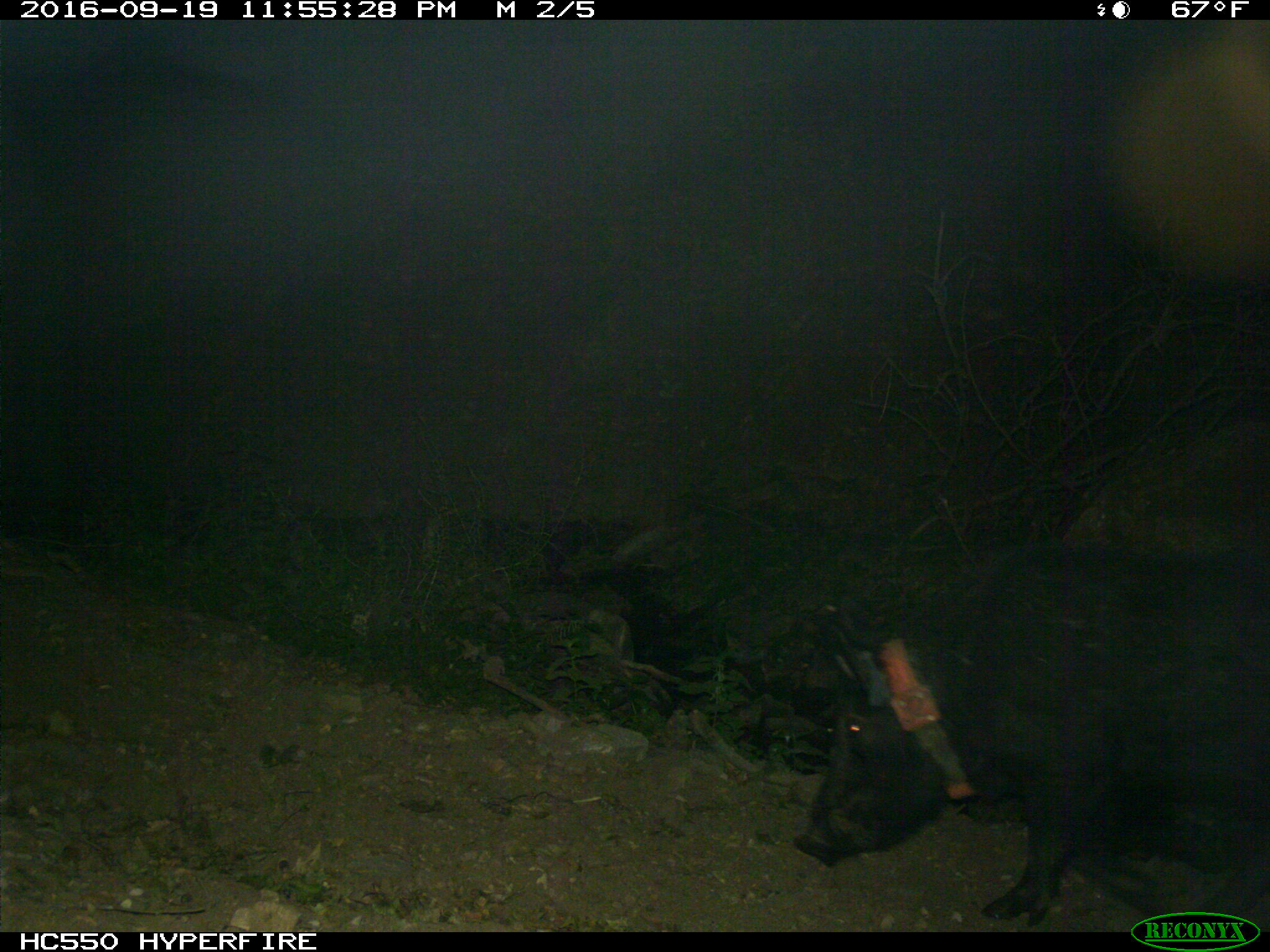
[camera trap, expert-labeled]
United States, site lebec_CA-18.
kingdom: Animalia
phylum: Chordata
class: Mammalia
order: Artiodactyla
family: Suidae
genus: Sus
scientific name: Sus scrofa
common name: wild boar